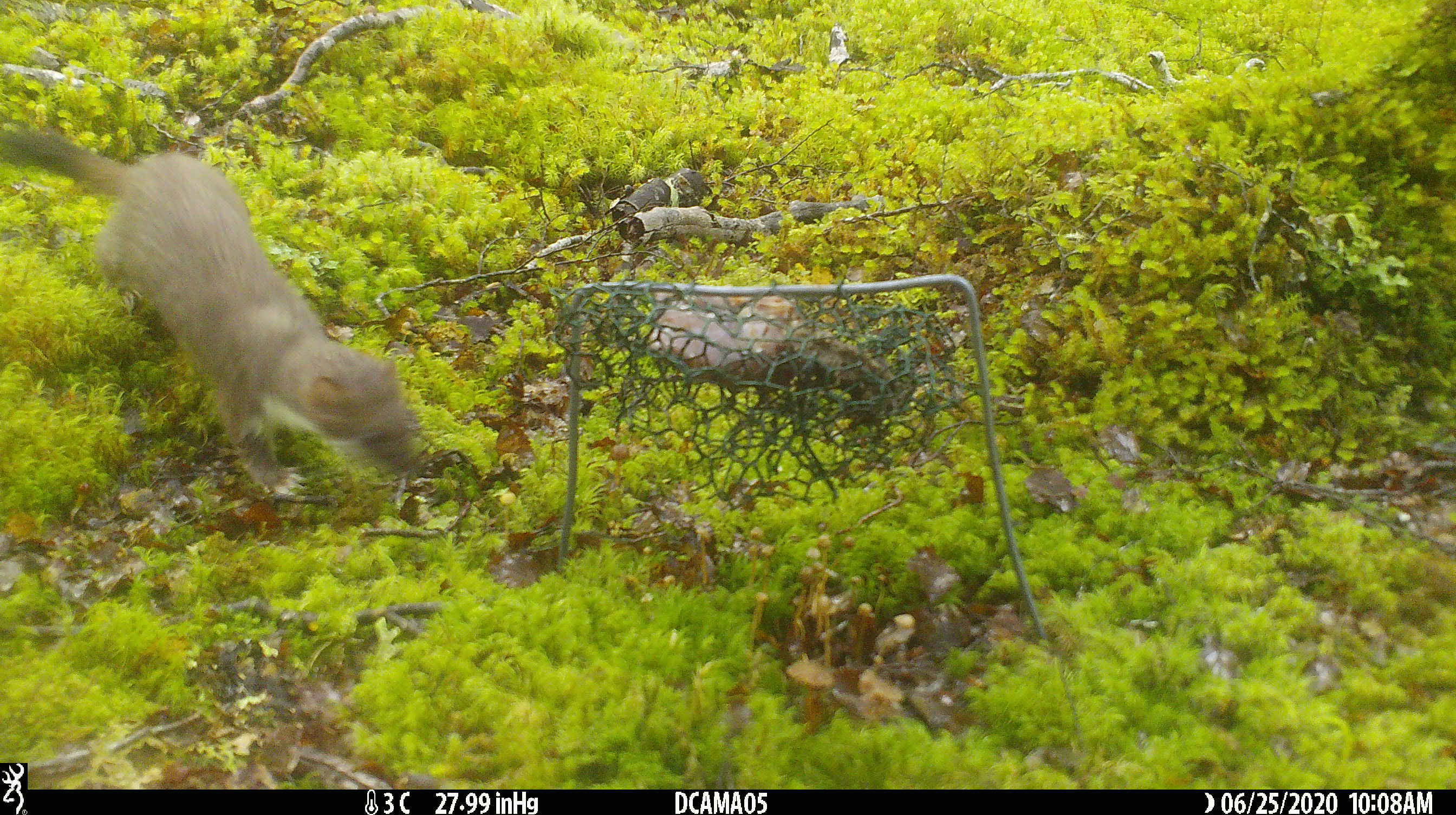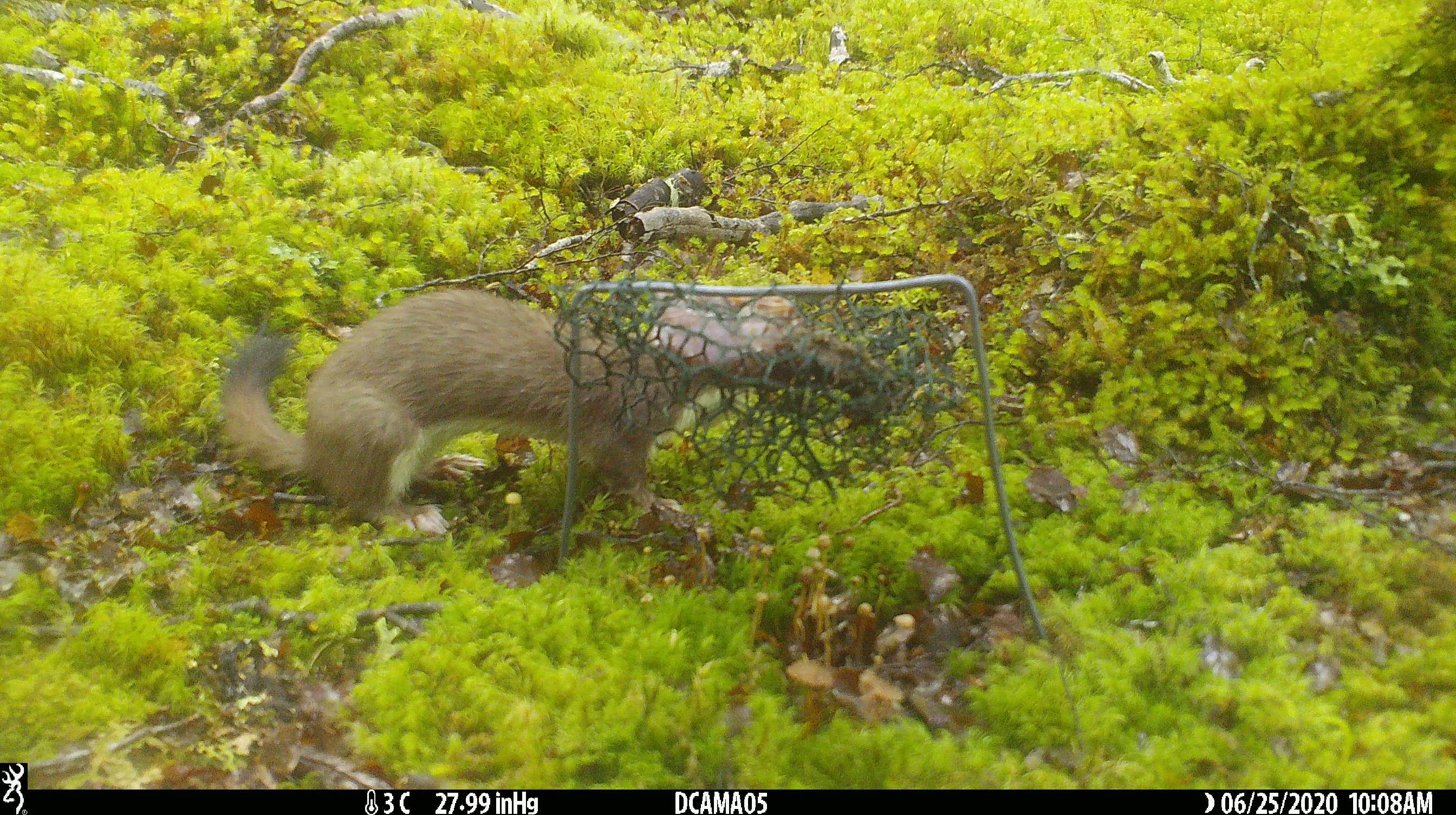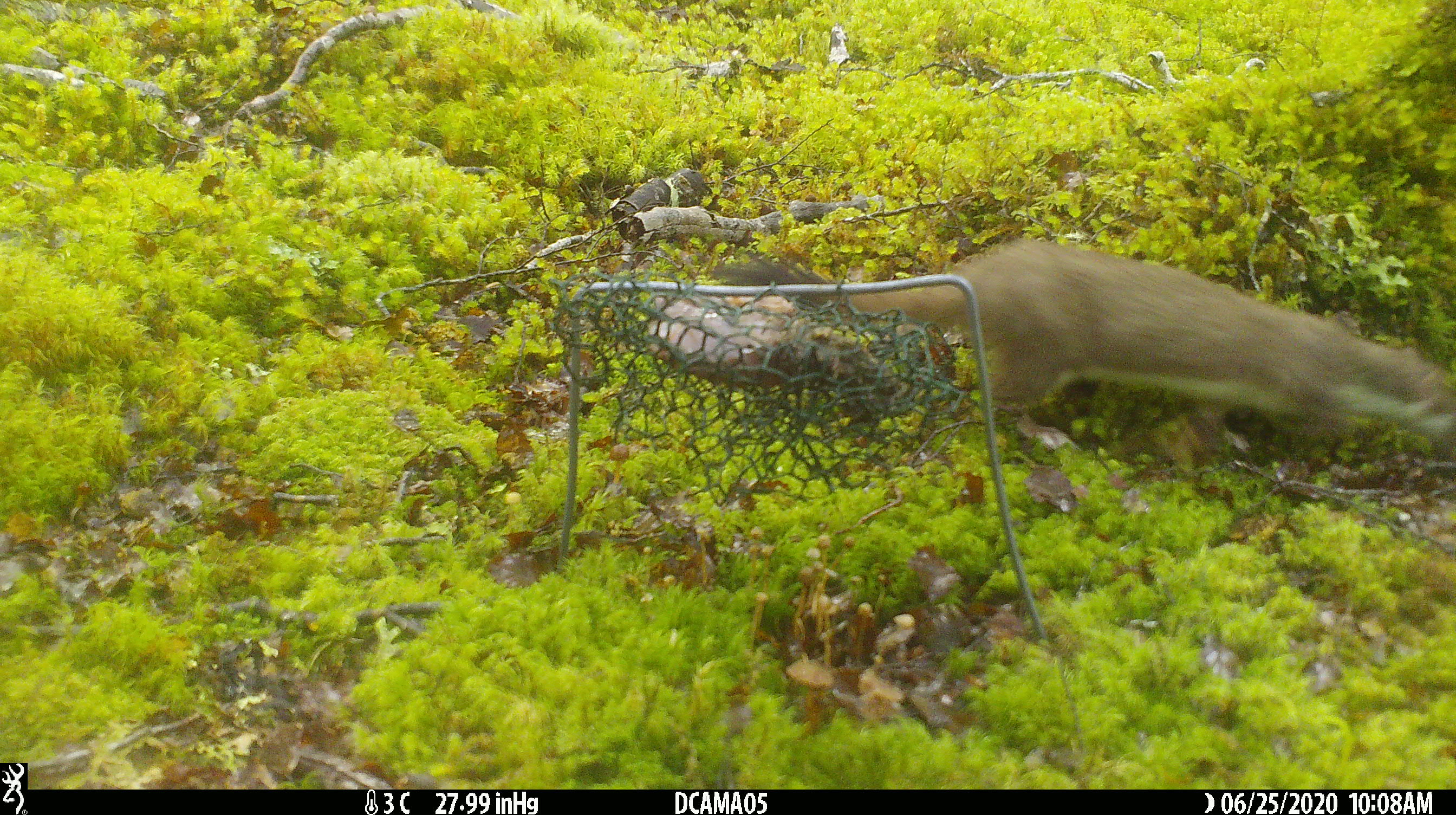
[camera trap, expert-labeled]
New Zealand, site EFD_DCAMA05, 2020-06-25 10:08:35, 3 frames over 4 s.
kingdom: Animalia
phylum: Chordata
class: Mammalia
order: Carnivora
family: Mustelidae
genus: Mustela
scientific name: Mustela erminea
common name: stoat